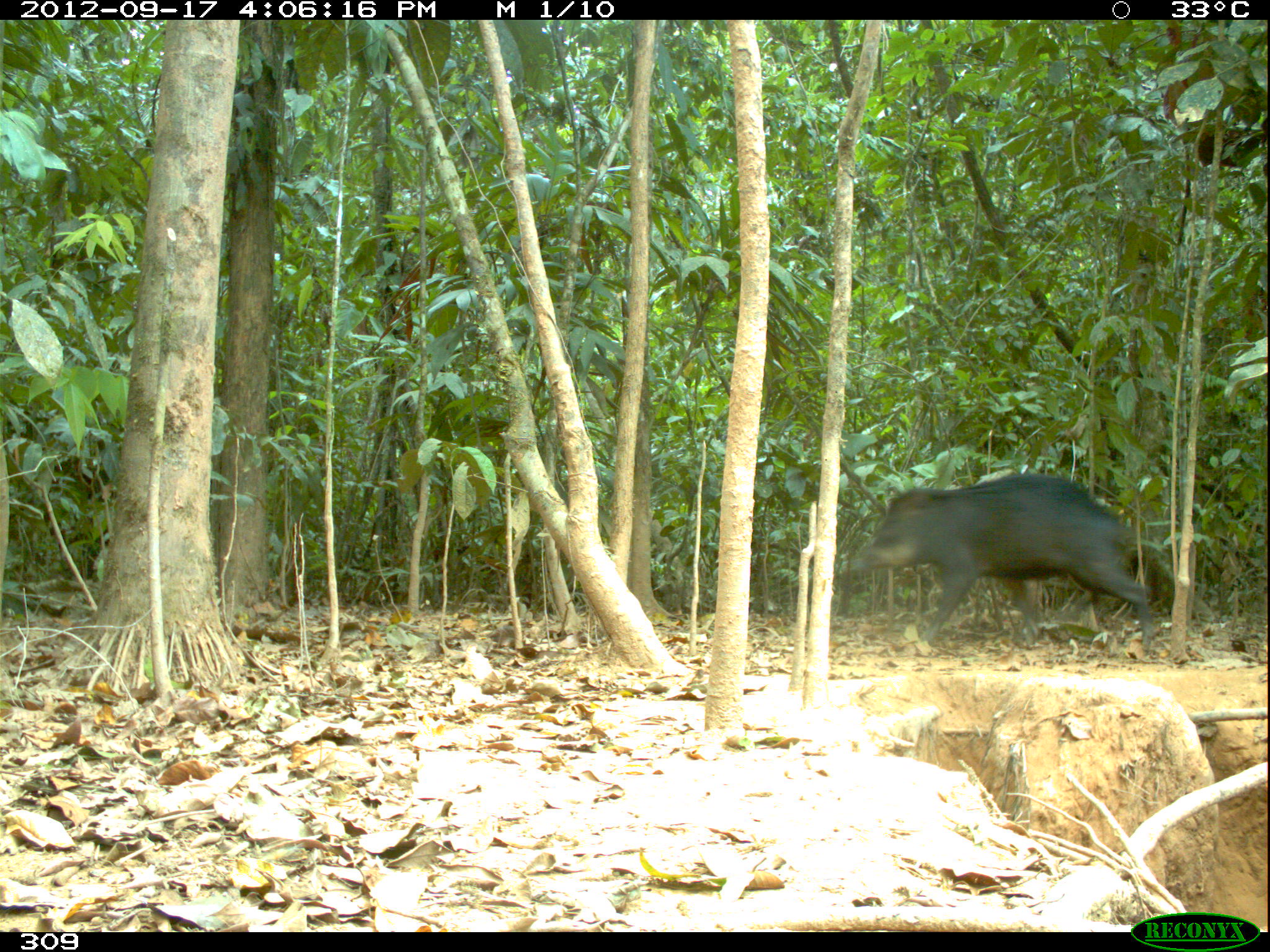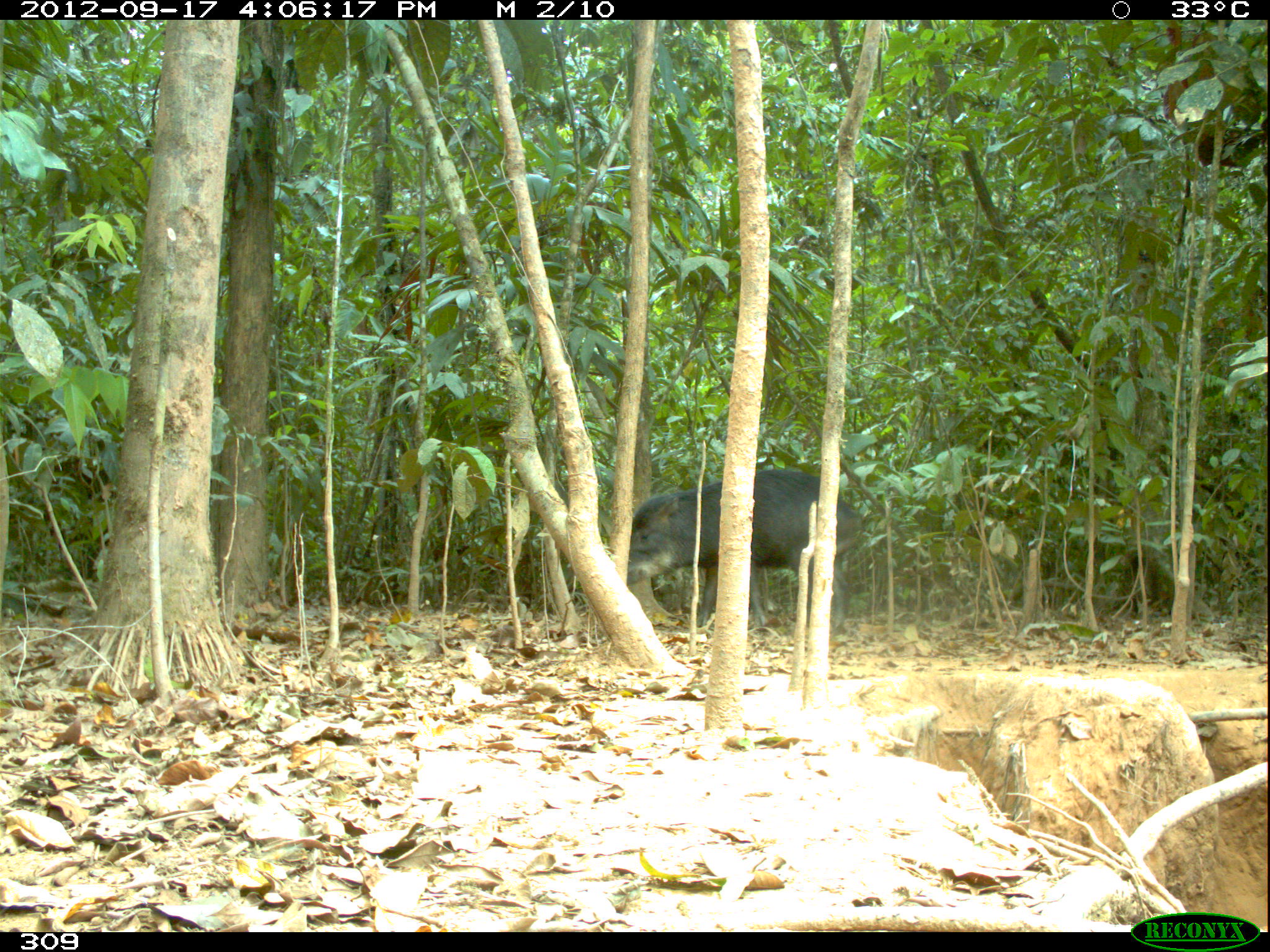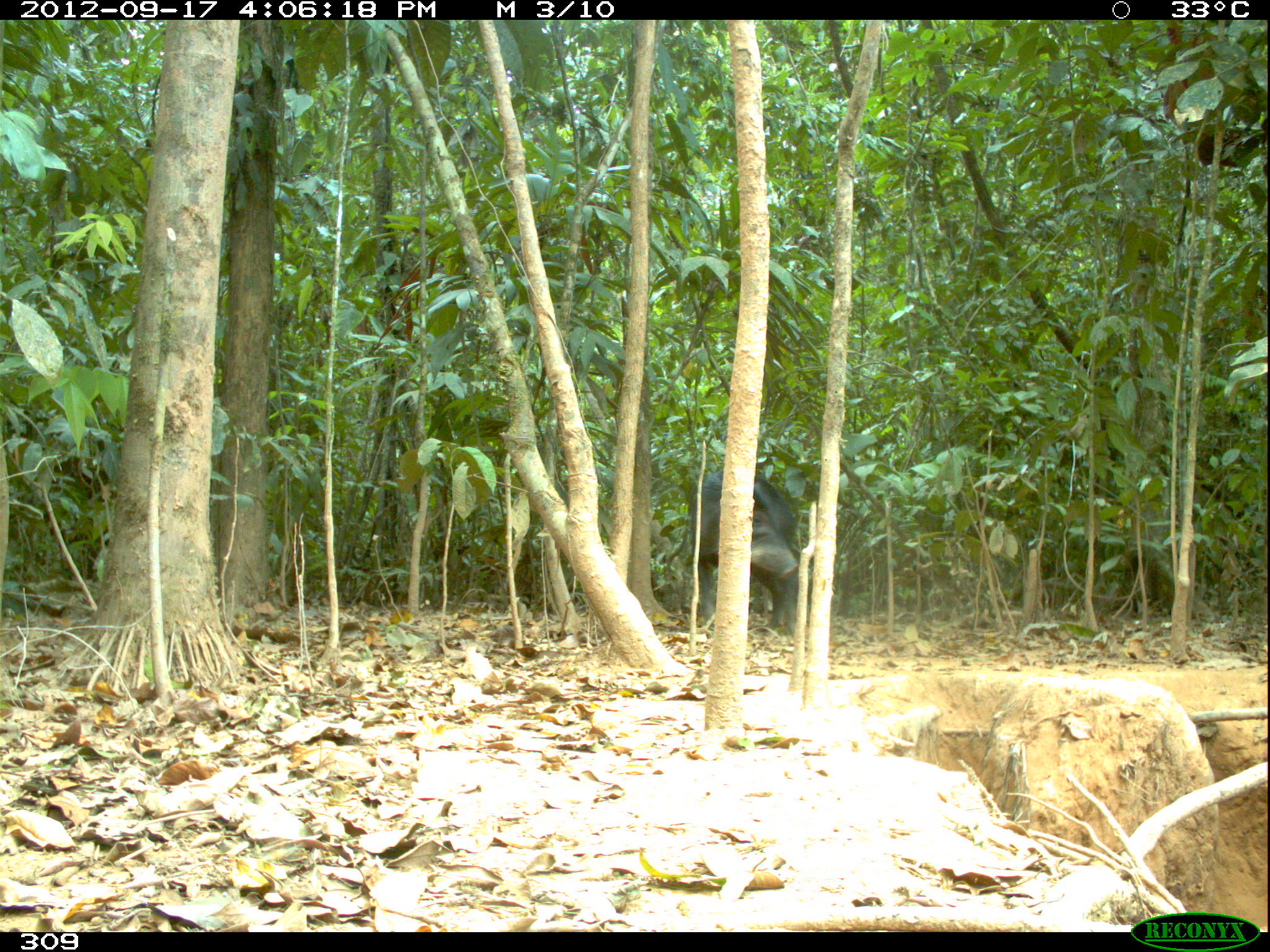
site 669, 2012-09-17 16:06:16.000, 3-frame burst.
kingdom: Animalia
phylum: Chordata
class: Mammalia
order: Artiodactyla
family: Tayassuidae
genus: Tayassu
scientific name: Tayassu pecari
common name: white-lipped peccary